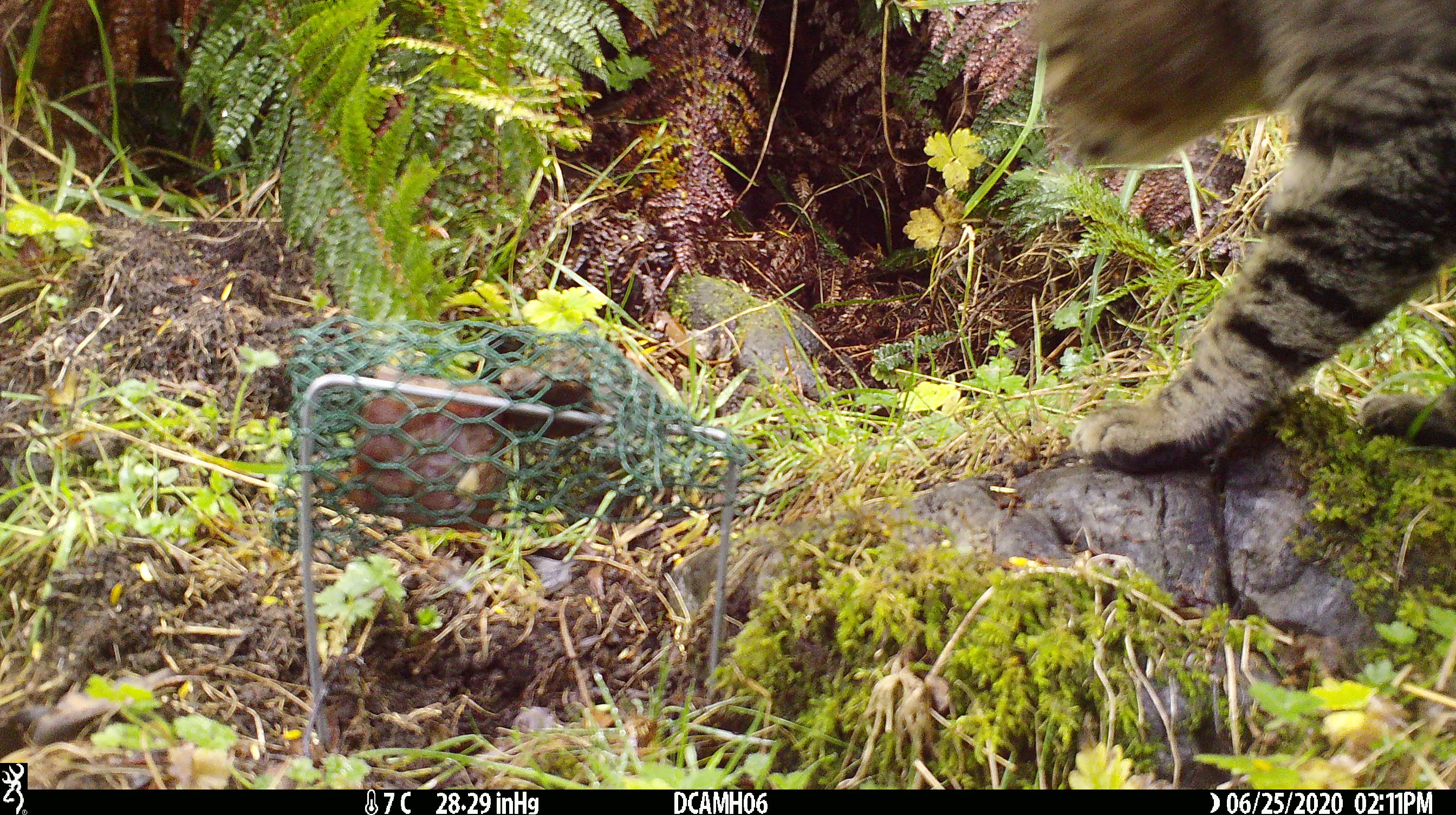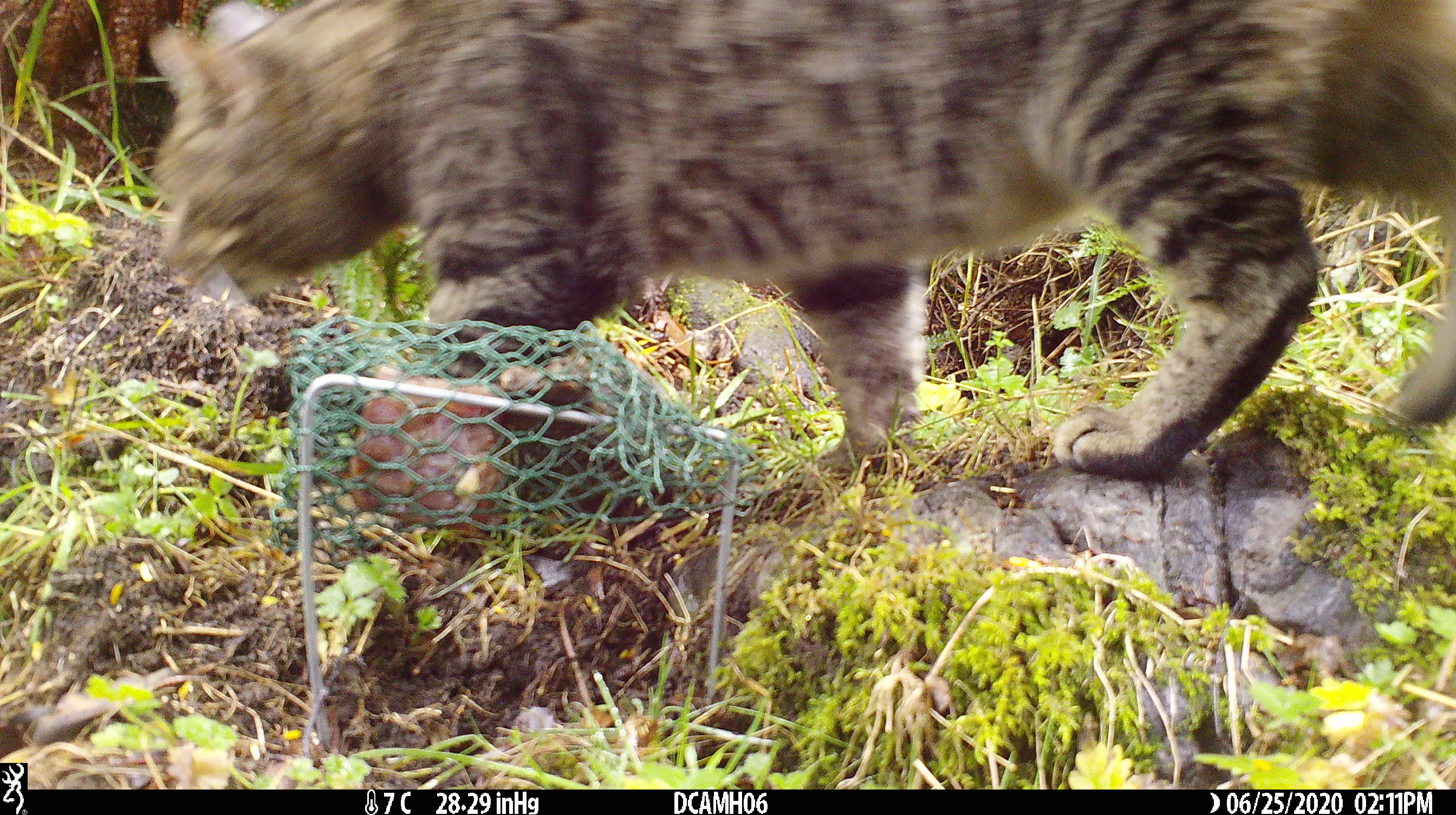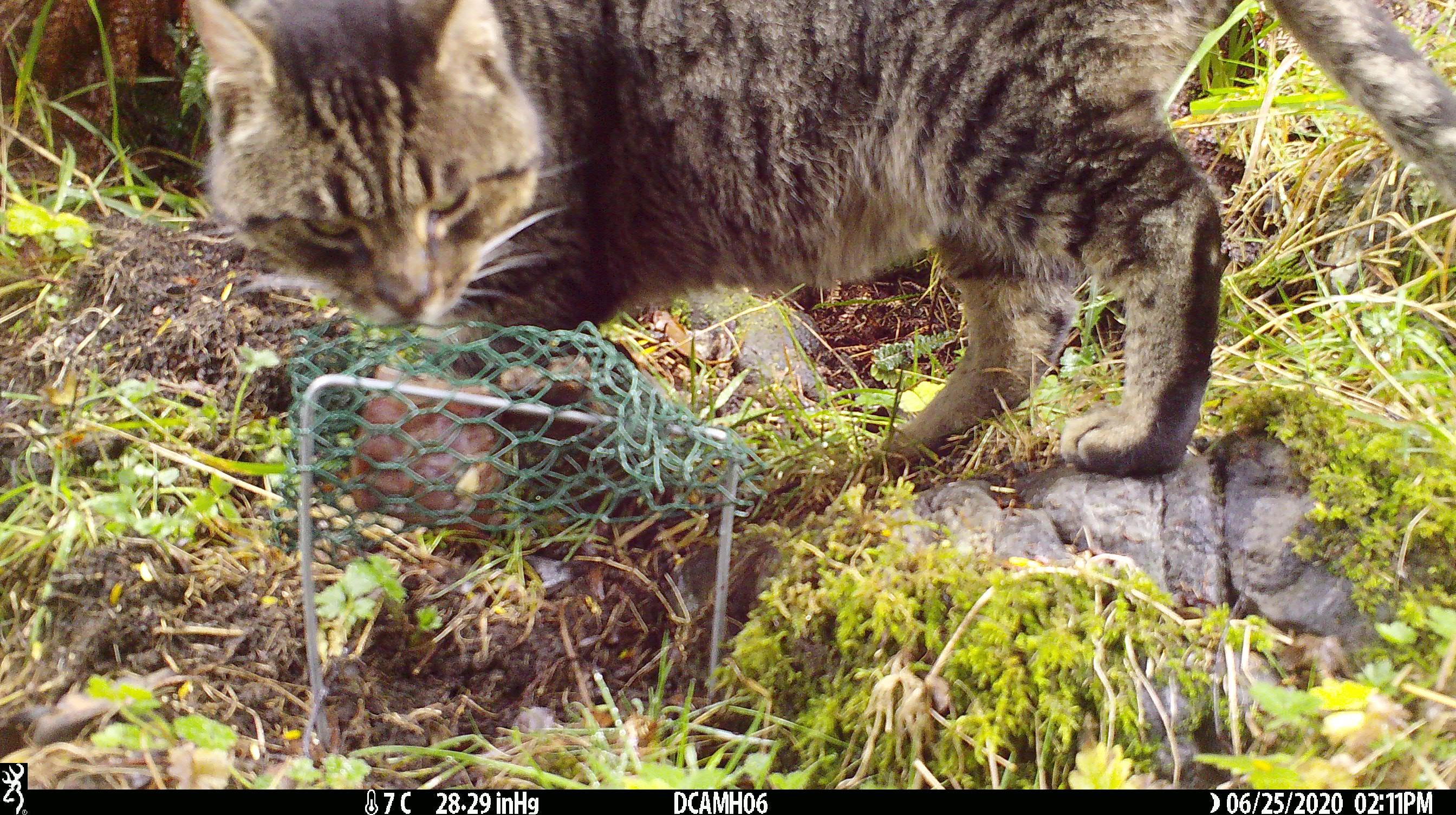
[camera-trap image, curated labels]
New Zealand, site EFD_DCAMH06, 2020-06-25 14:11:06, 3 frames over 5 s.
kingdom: Animalia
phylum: Chordata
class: Mammalia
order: Carnivora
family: Felidae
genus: Felis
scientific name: Felis catus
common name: domestic cat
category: cat